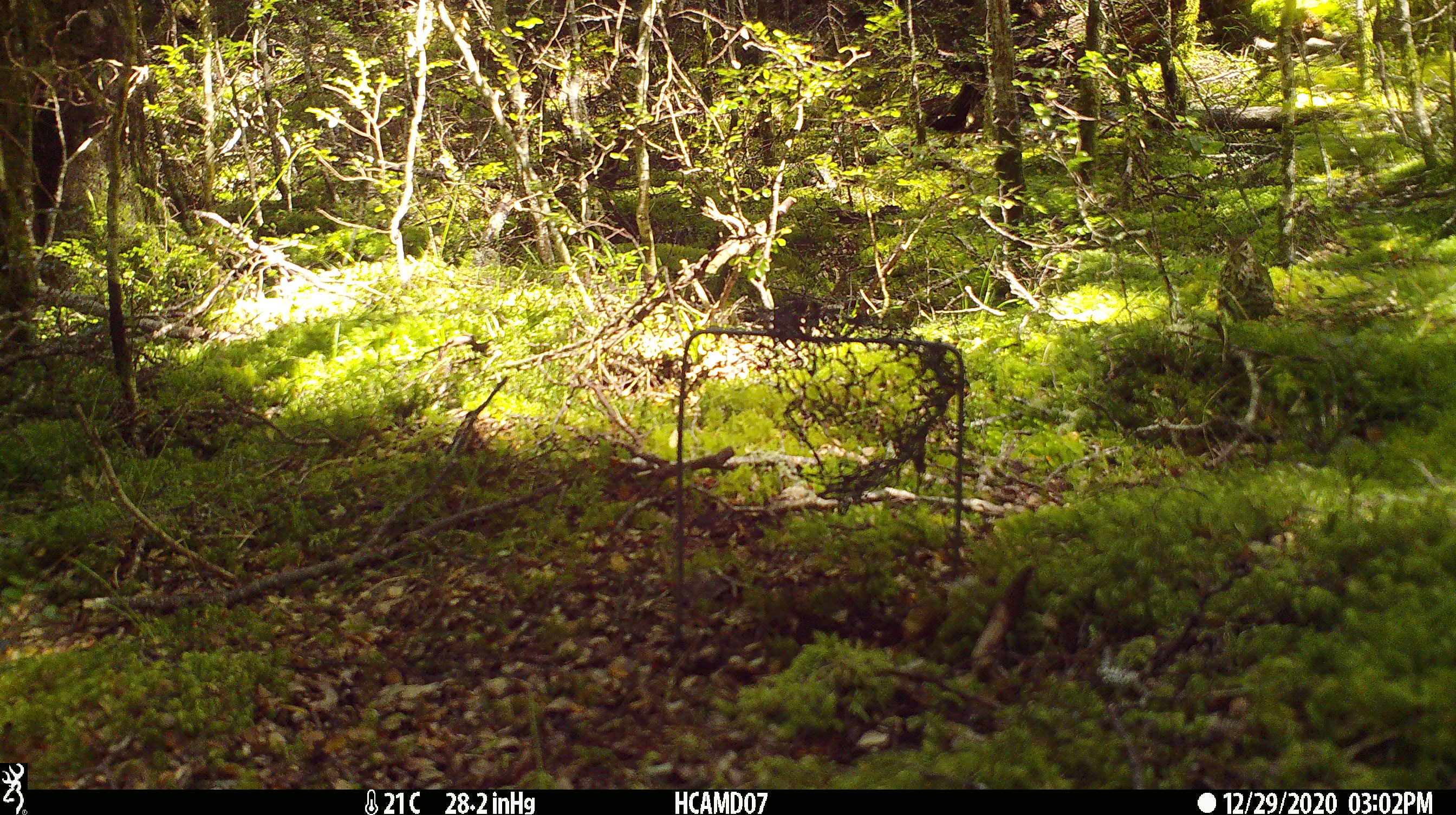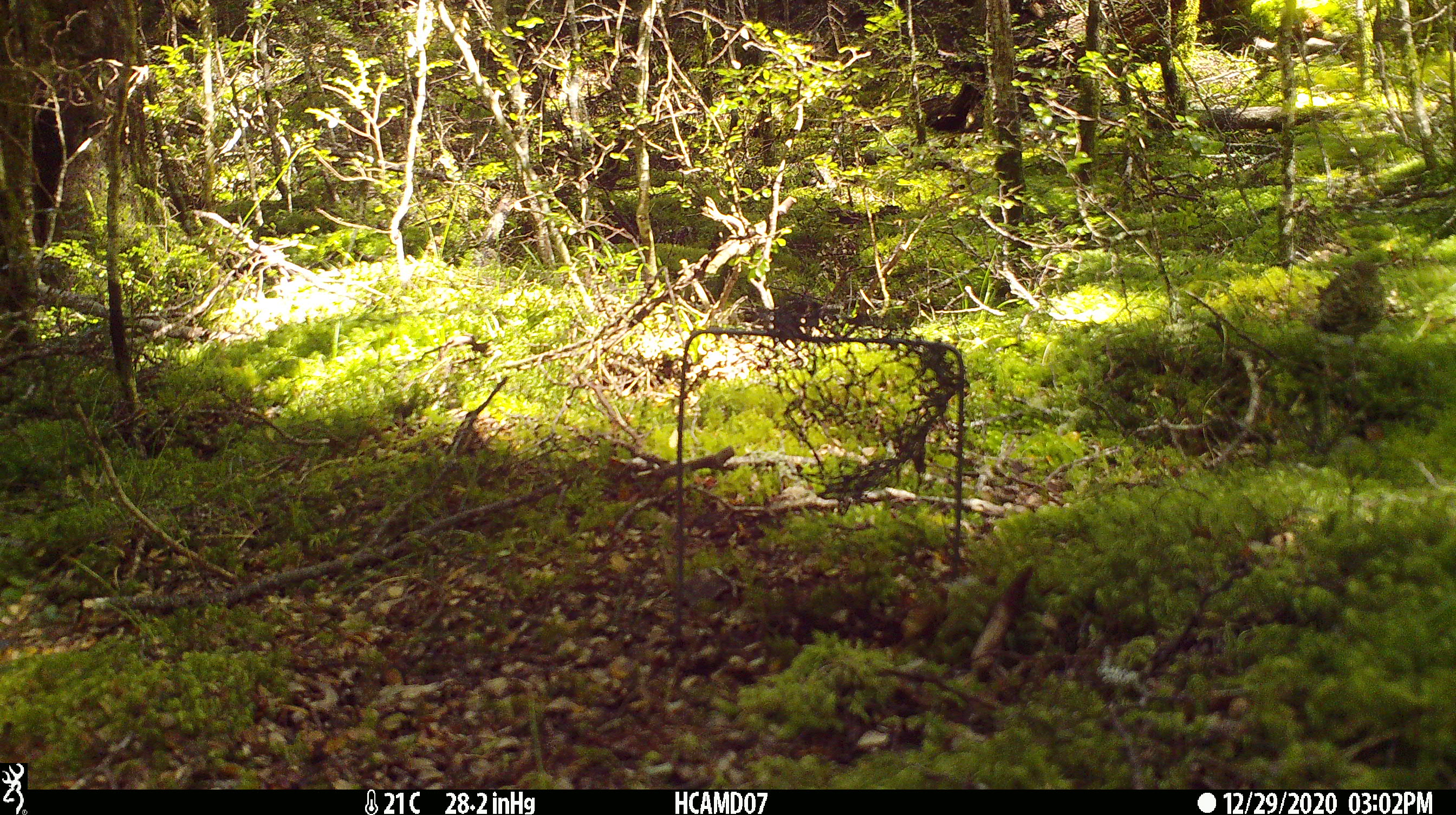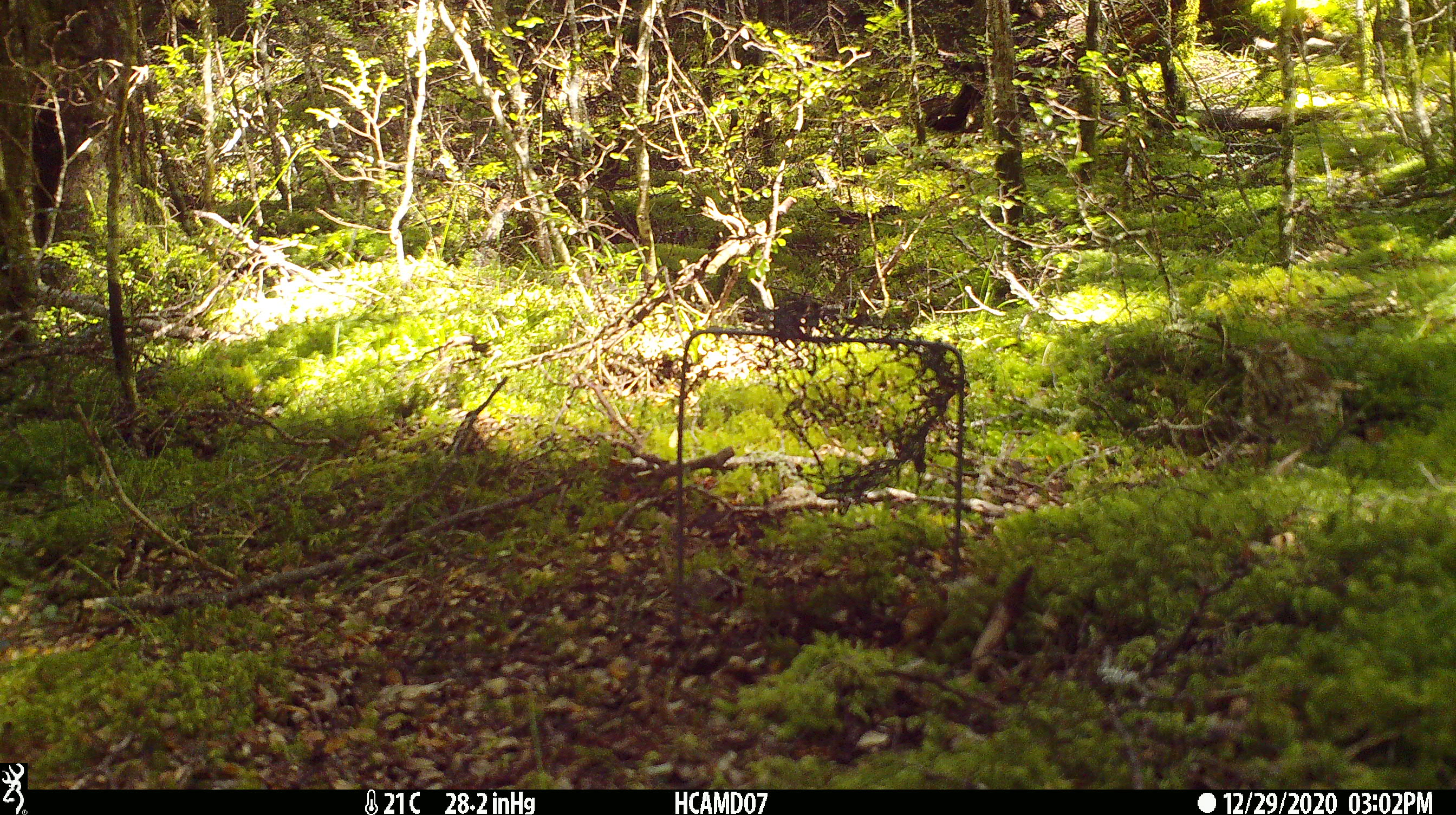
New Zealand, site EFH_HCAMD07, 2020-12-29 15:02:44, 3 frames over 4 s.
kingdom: Animalia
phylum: Chordata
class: Aves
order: Passeriformes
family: Turdidae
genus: Turdus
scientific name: Turdus philomelos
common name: song thrush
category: thrush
Thrush (song thrush) (Turdus philomelos).